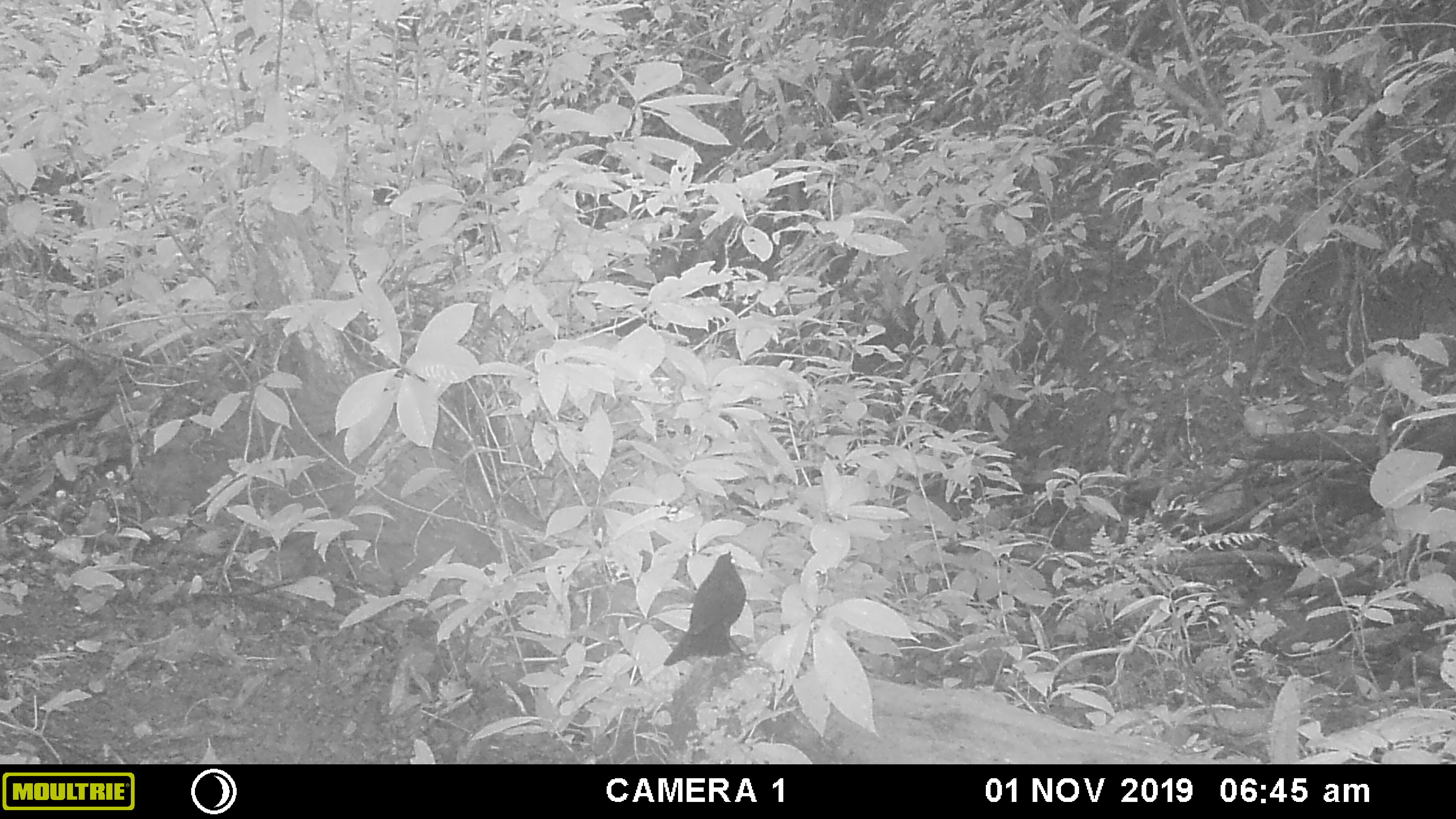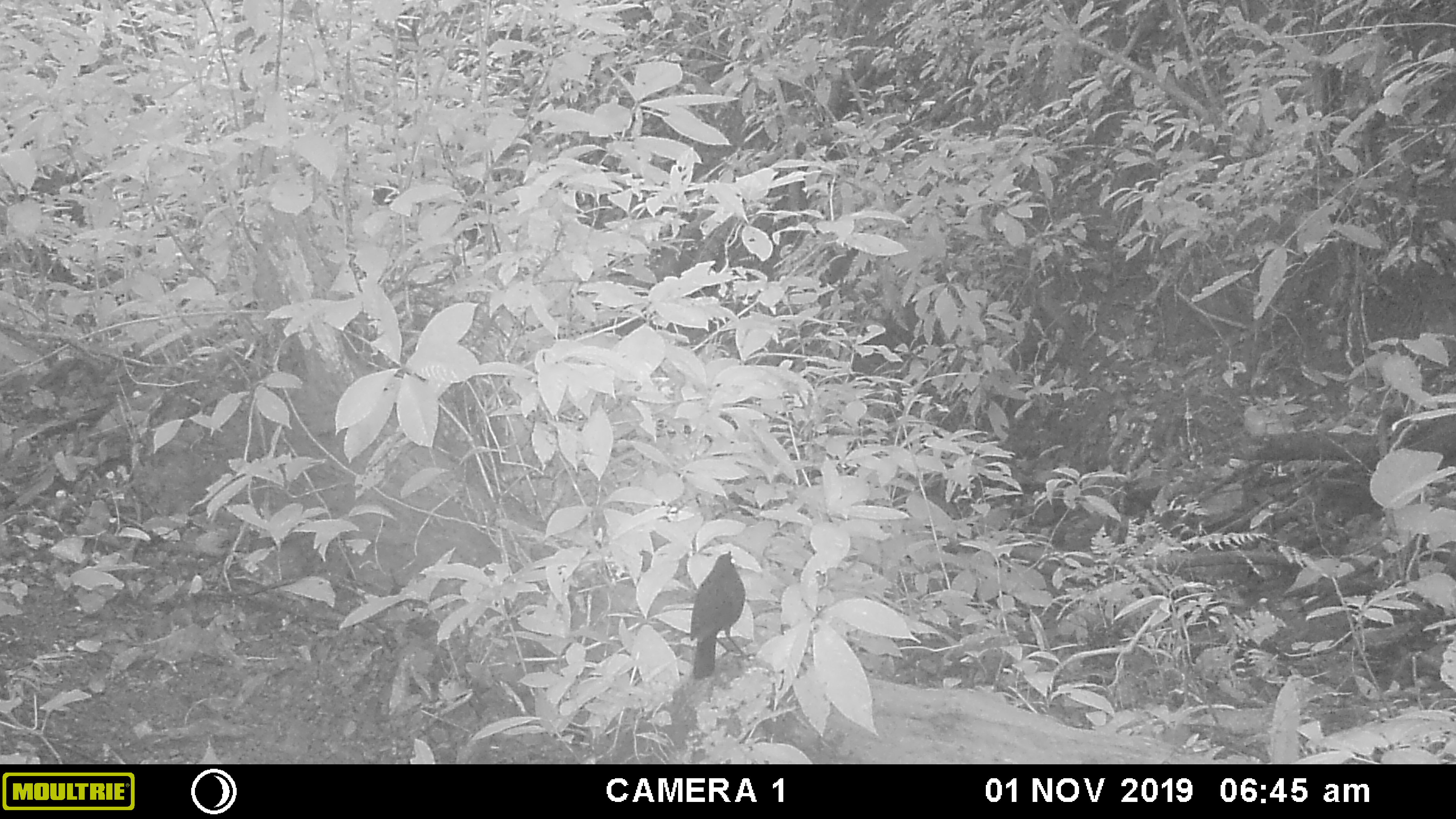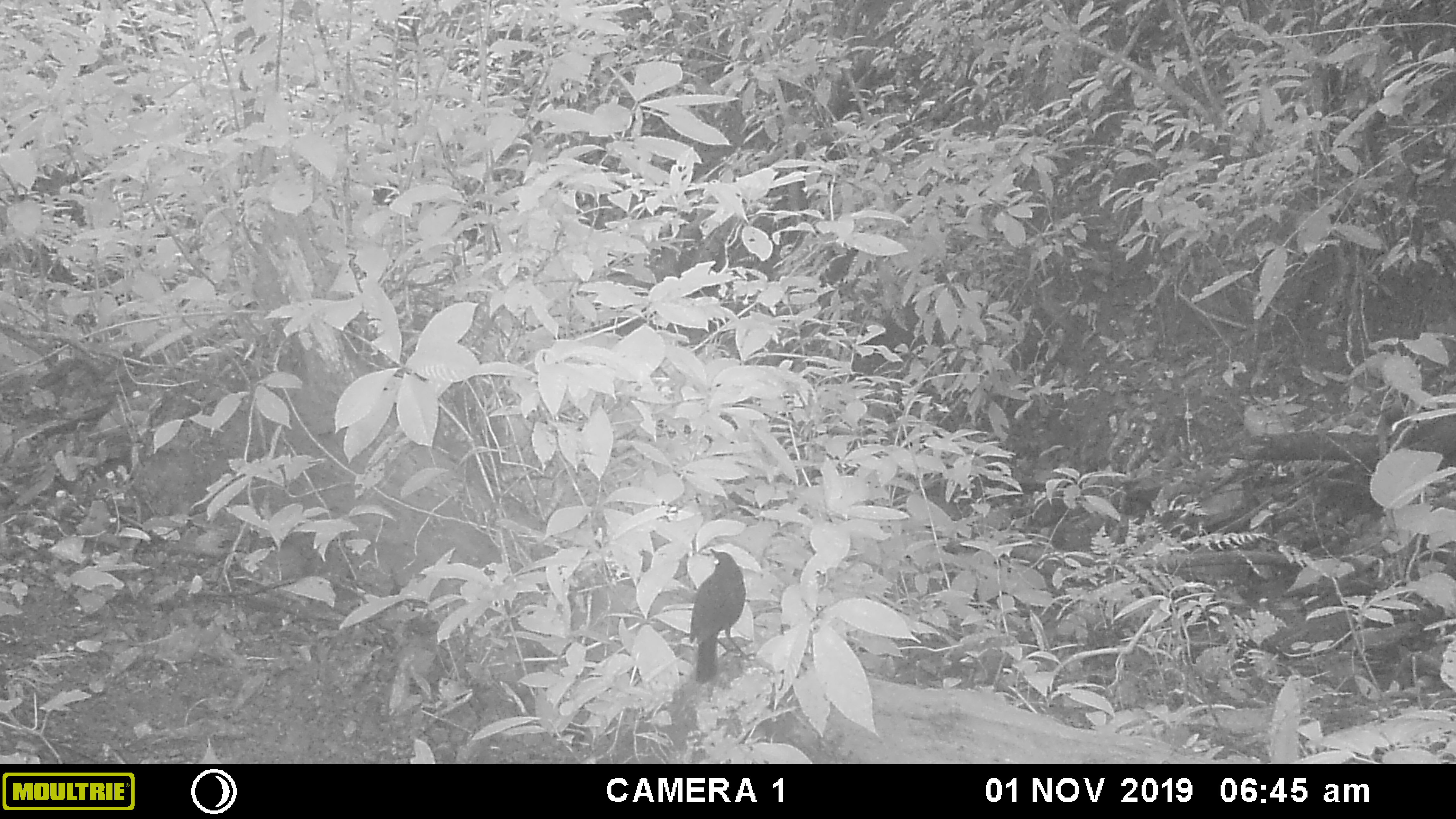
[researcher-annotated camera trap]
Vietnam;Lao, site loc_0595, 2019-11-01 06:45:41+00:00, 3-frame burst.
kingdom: Animalia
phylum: Chordata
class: Aves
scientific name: Aves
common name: bird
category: unidentified bird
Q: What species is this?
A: Unidentified bird (bird) (Aves).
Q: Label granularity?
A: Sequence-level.